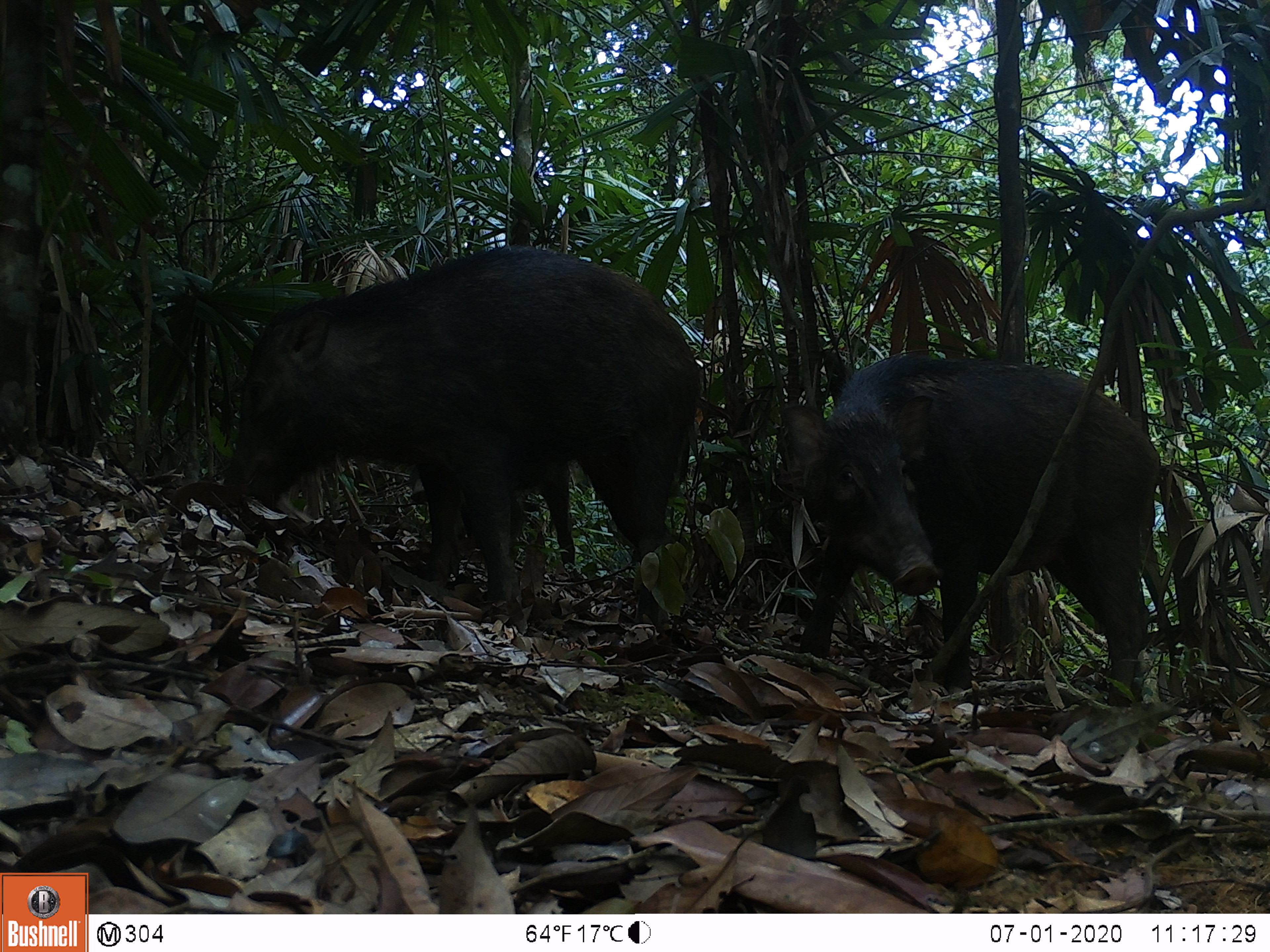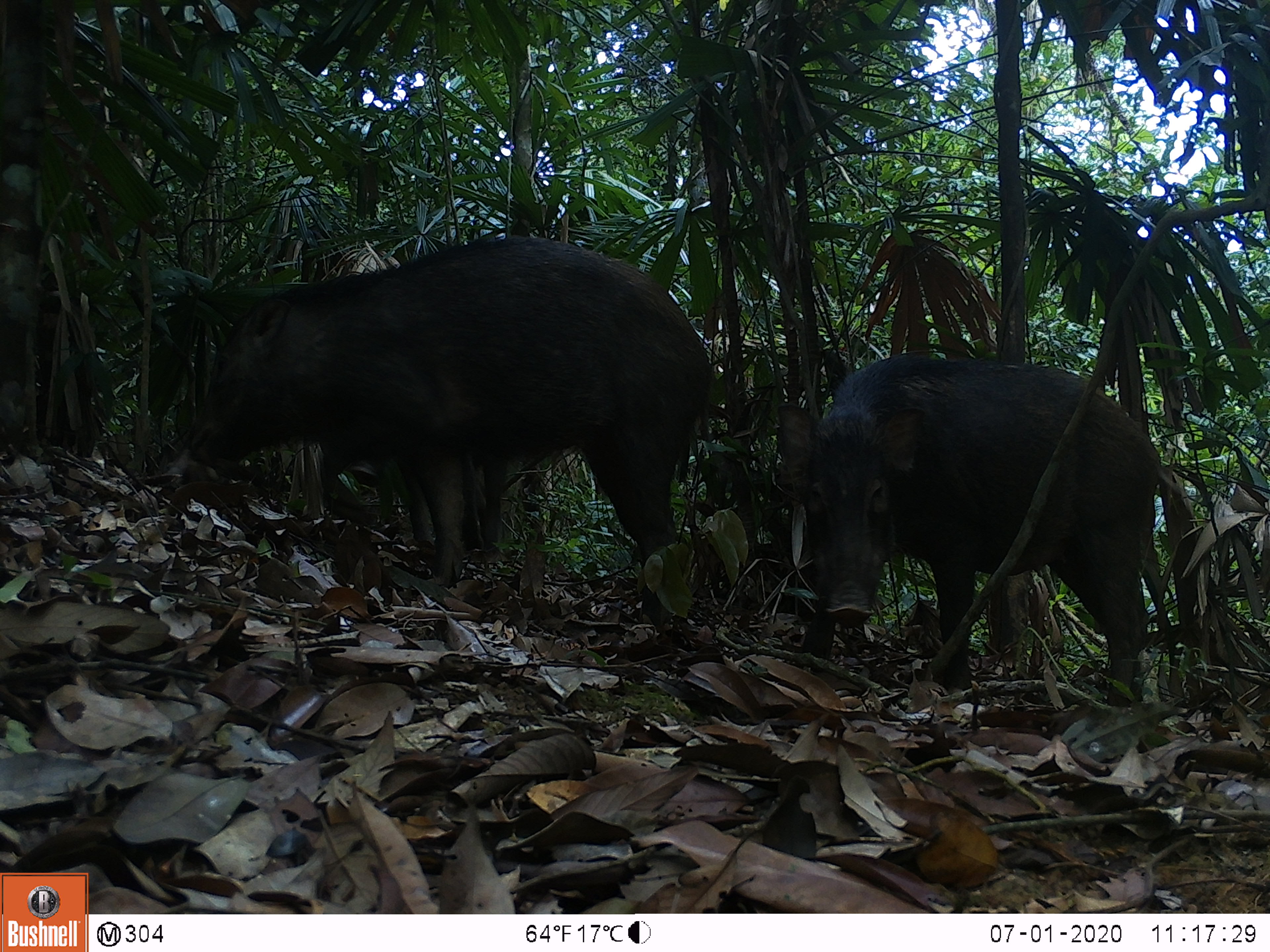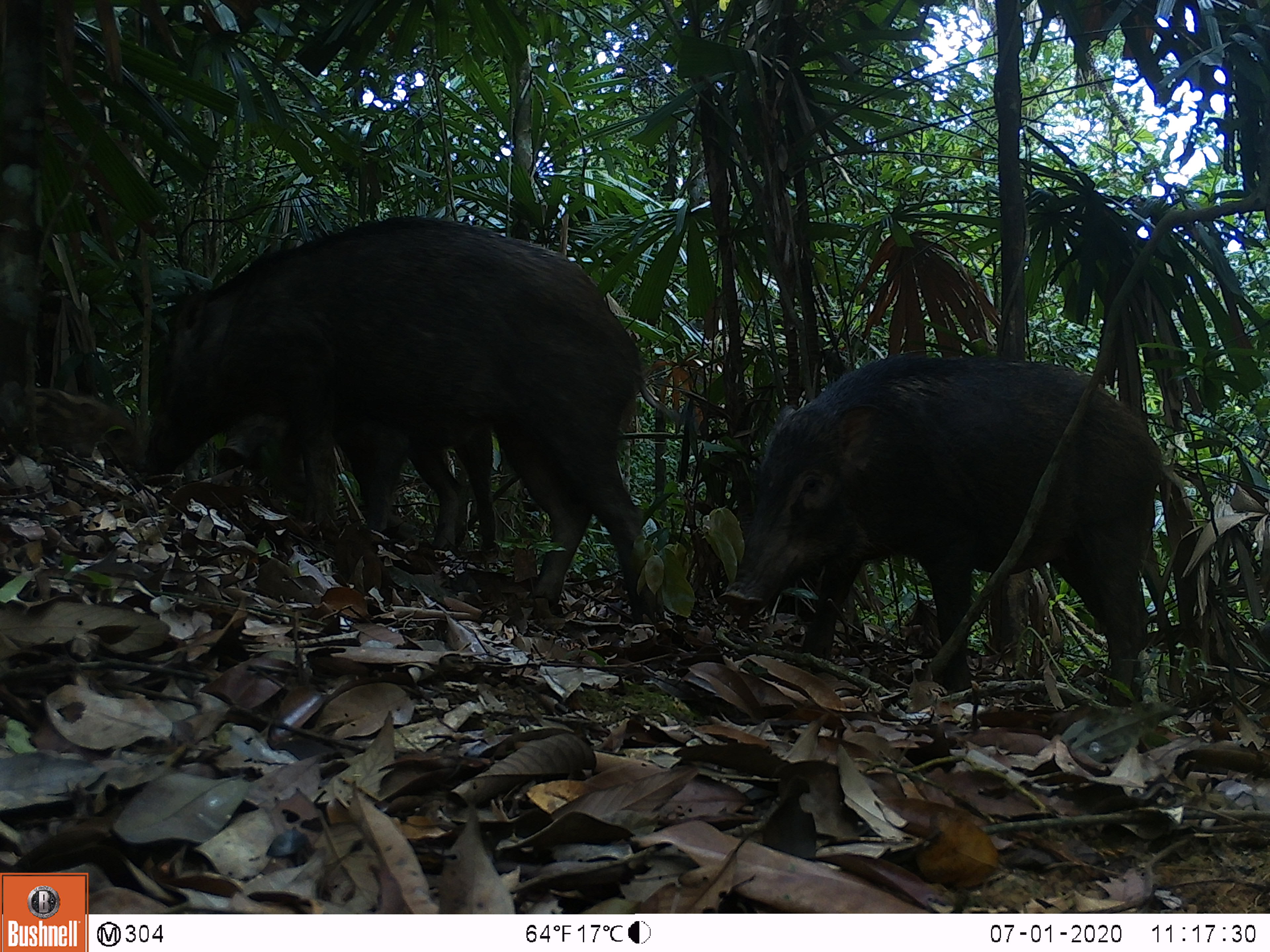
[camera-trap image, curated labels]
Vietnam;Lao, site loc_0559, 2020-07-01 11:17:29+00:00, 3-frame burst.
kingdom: Animalia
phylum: Chordata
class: Mammalia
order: Artiodactyla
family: Suidae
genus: Sus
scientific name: Sus scrofa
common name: eurasian wild pig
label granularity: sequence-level